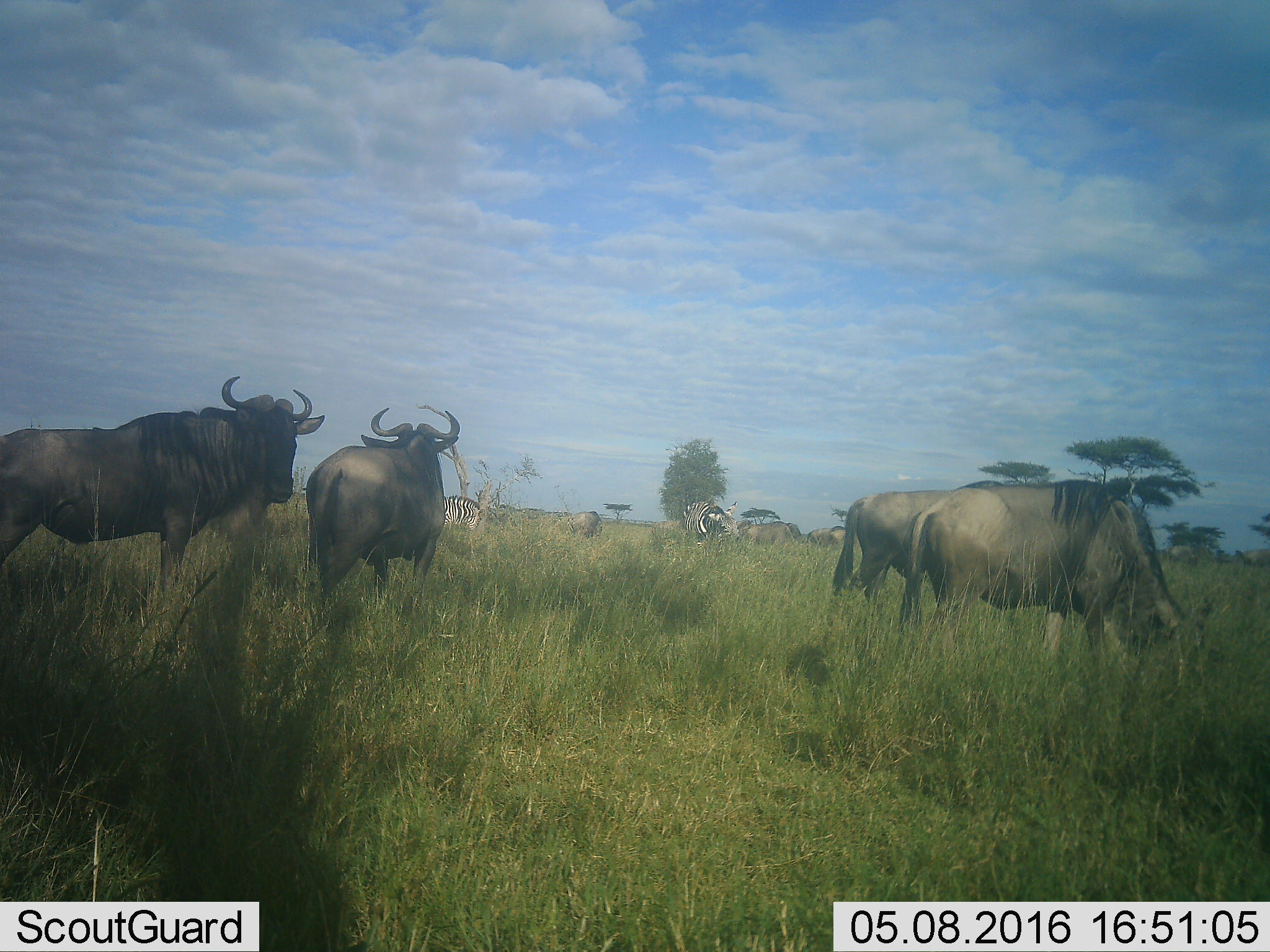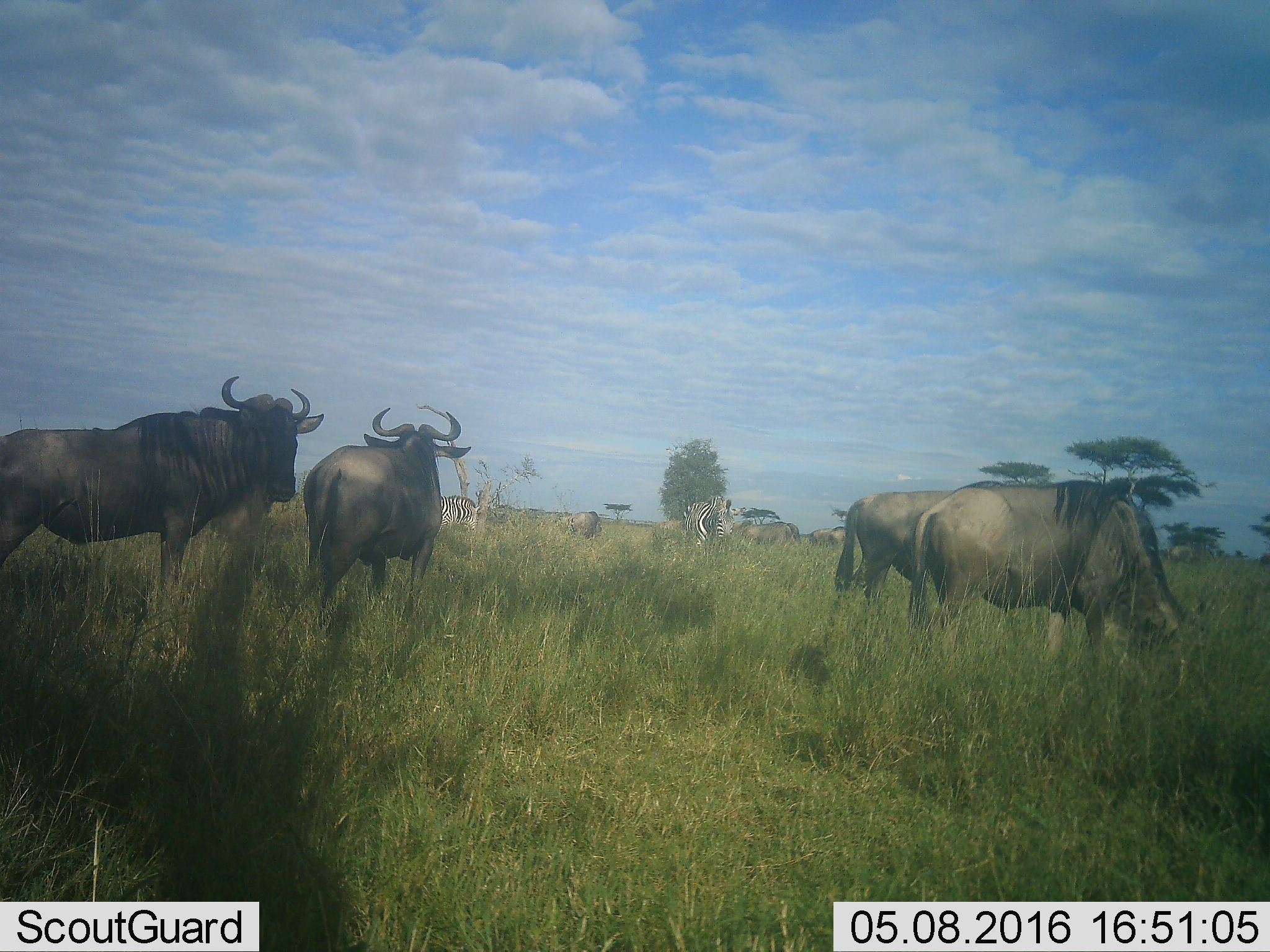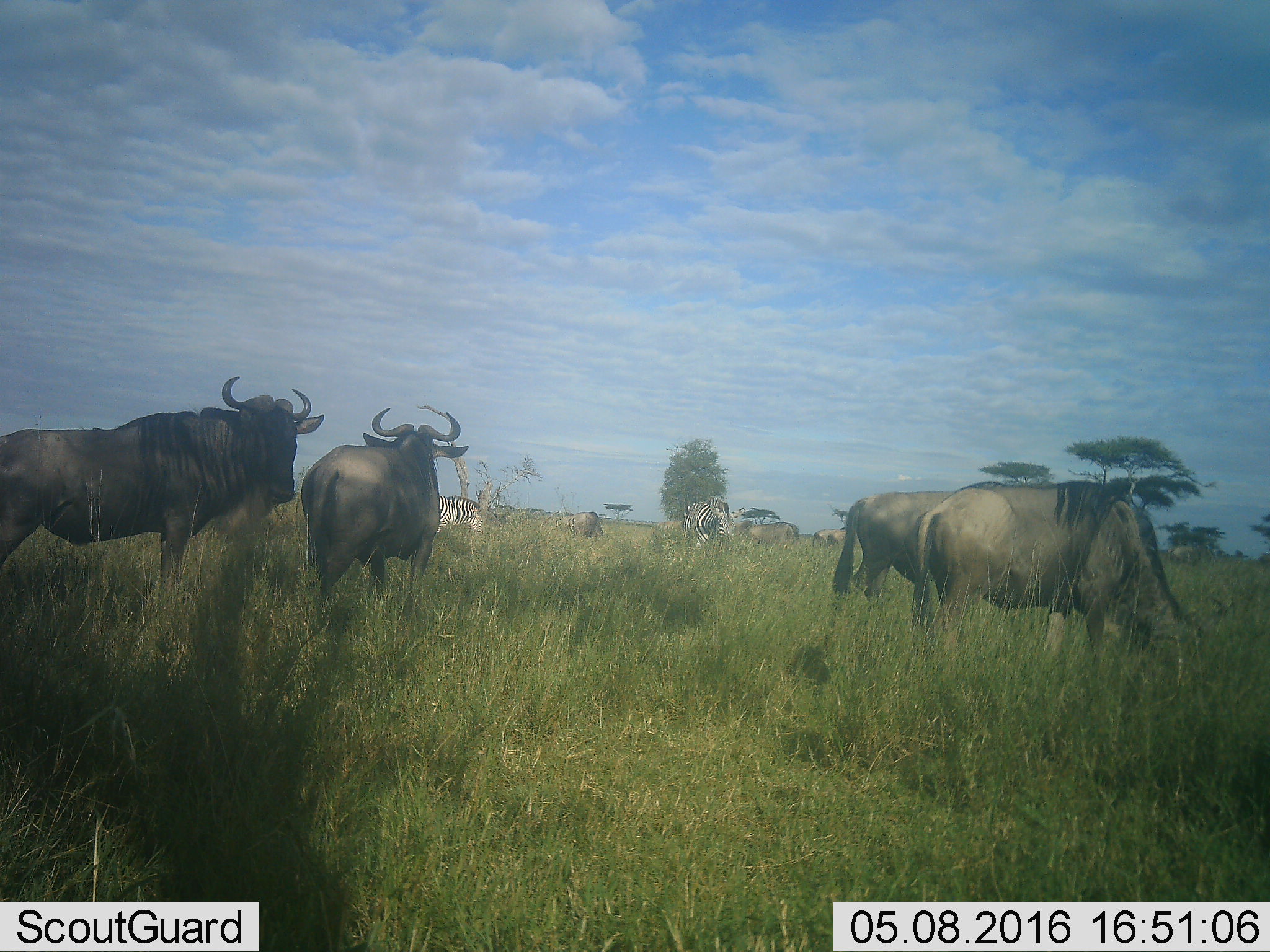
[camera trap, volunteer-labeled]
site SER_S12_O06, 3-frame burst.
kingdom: Animalia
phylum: Chordata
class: Mammalia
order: Artiodactyla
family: Bovidae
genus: Connochaetes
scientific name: Connochaetes taurinus taurinus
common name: blue wildebeest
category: wildebeestblue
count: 9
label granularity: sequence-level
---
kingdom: Animalia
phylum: Chordata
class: Mammalia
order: Perissodactyla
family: Equidae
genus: Equus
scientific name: Equus quagga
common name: plains zebra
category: zebraplains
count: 2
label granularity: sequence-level